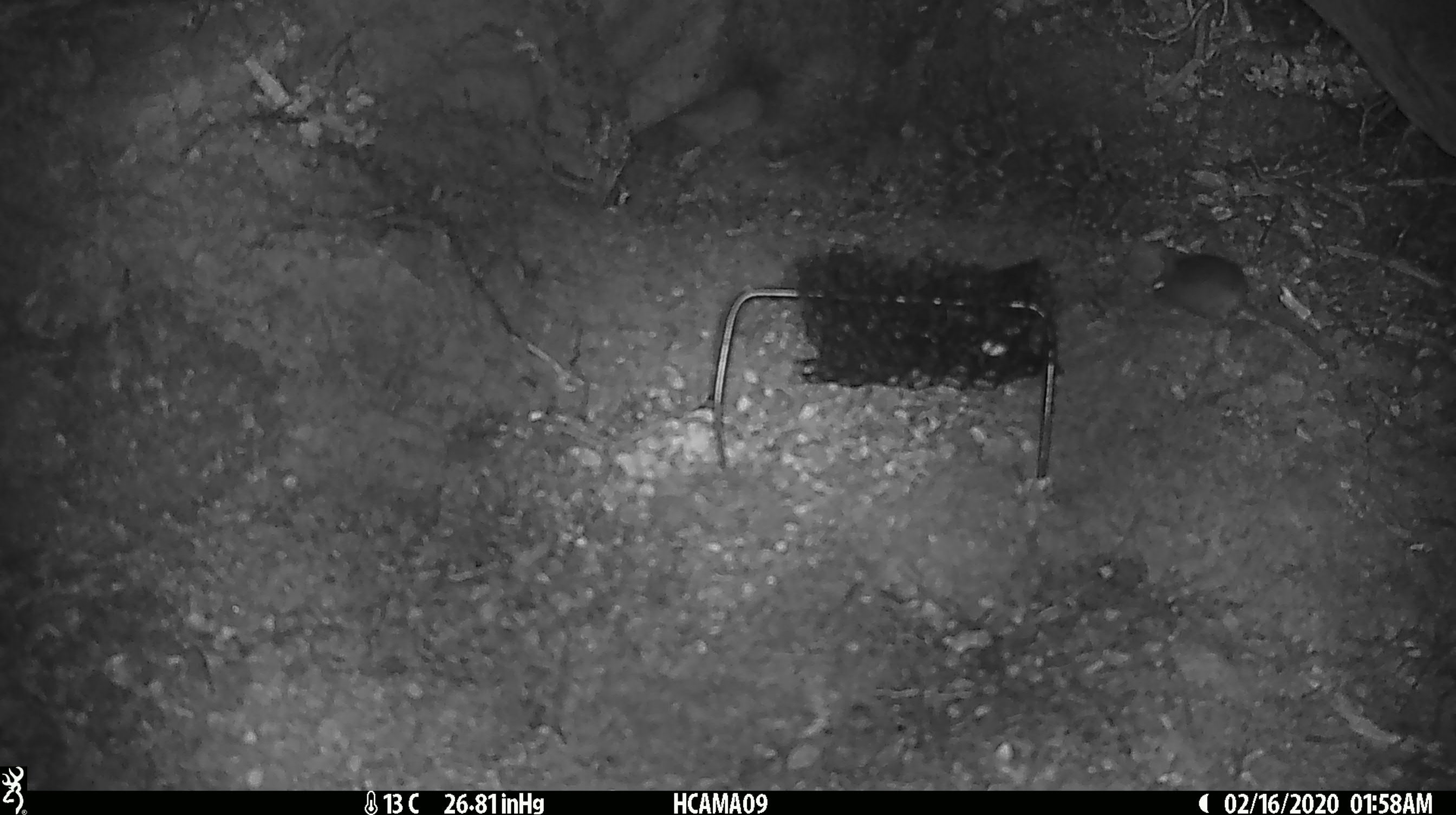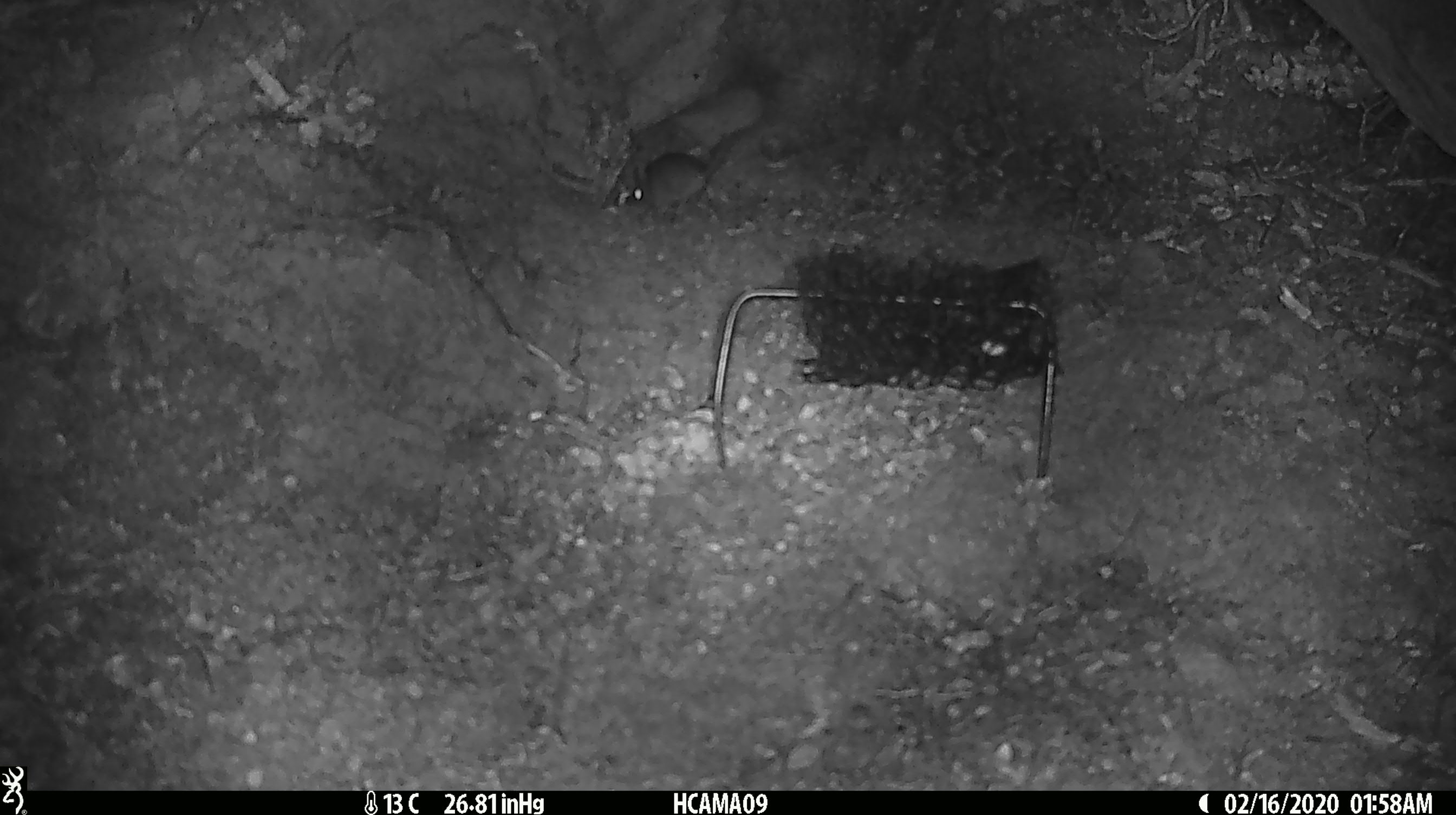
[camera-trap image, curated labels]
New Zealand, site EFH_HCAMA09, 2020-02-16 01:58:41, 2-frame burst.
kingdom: Animalia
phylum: Chordata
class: Mammalia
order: Rodentia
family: Muridae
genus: Mus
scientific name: Mus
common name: mouse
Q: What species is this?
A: Mouse (Mus).